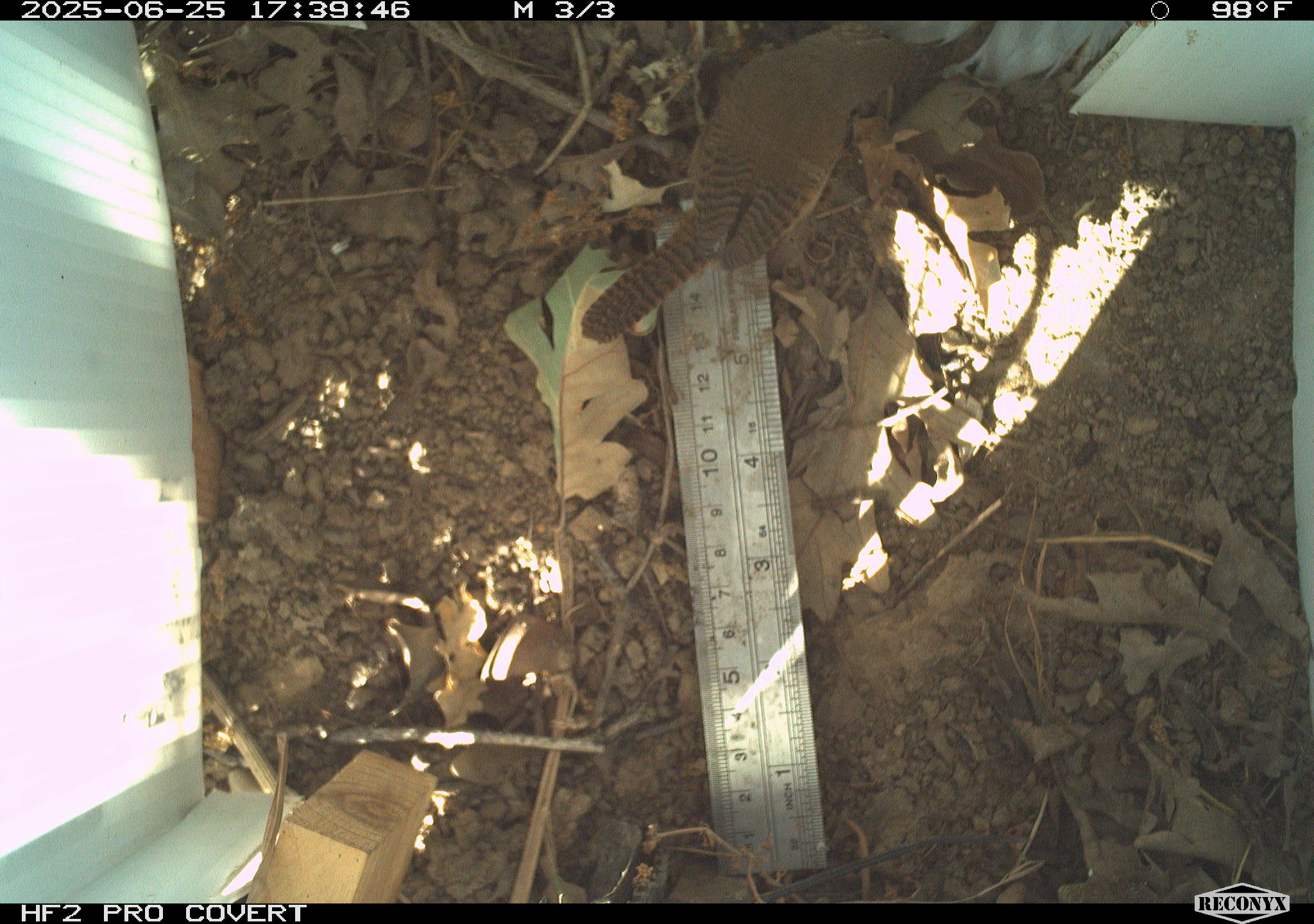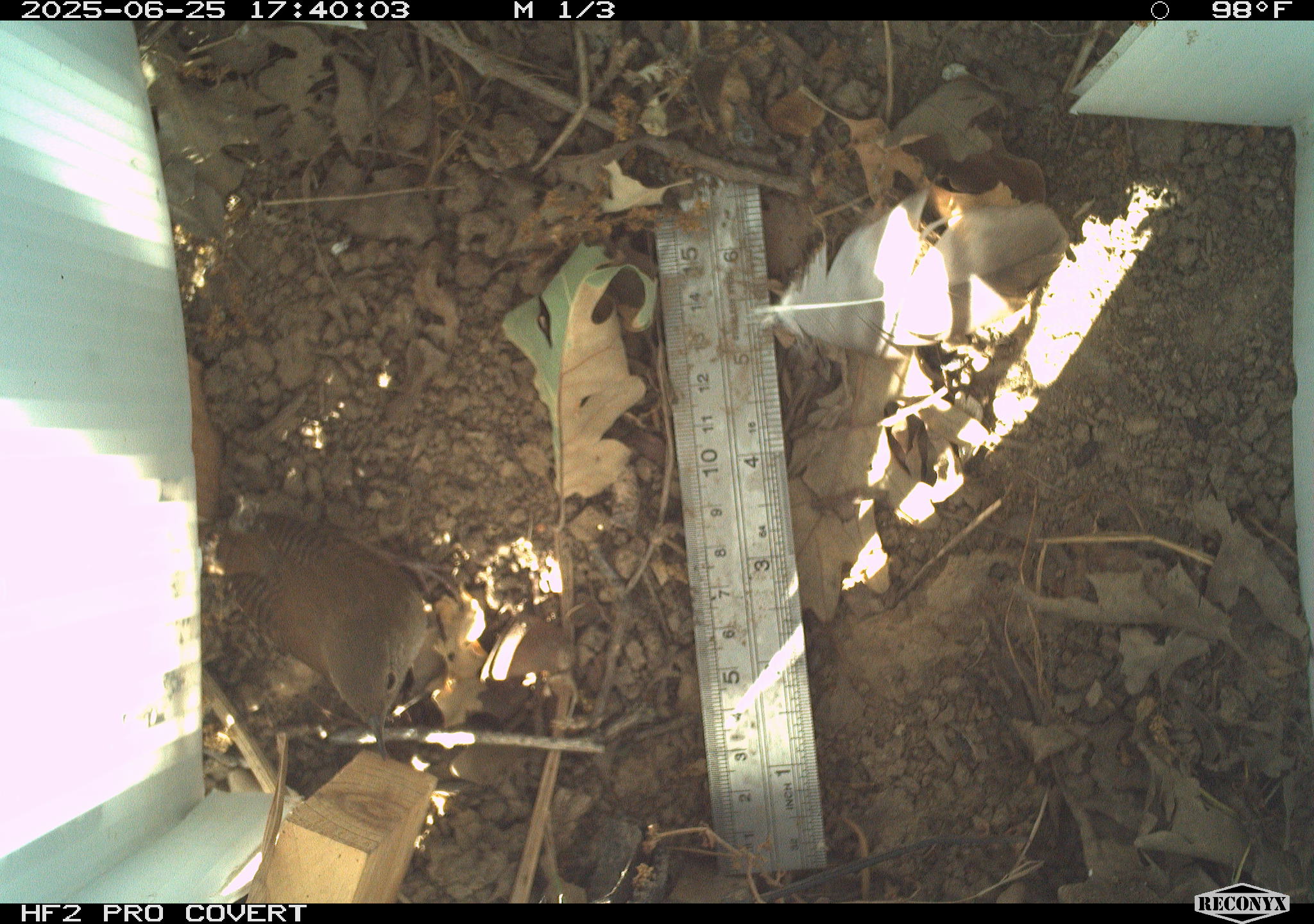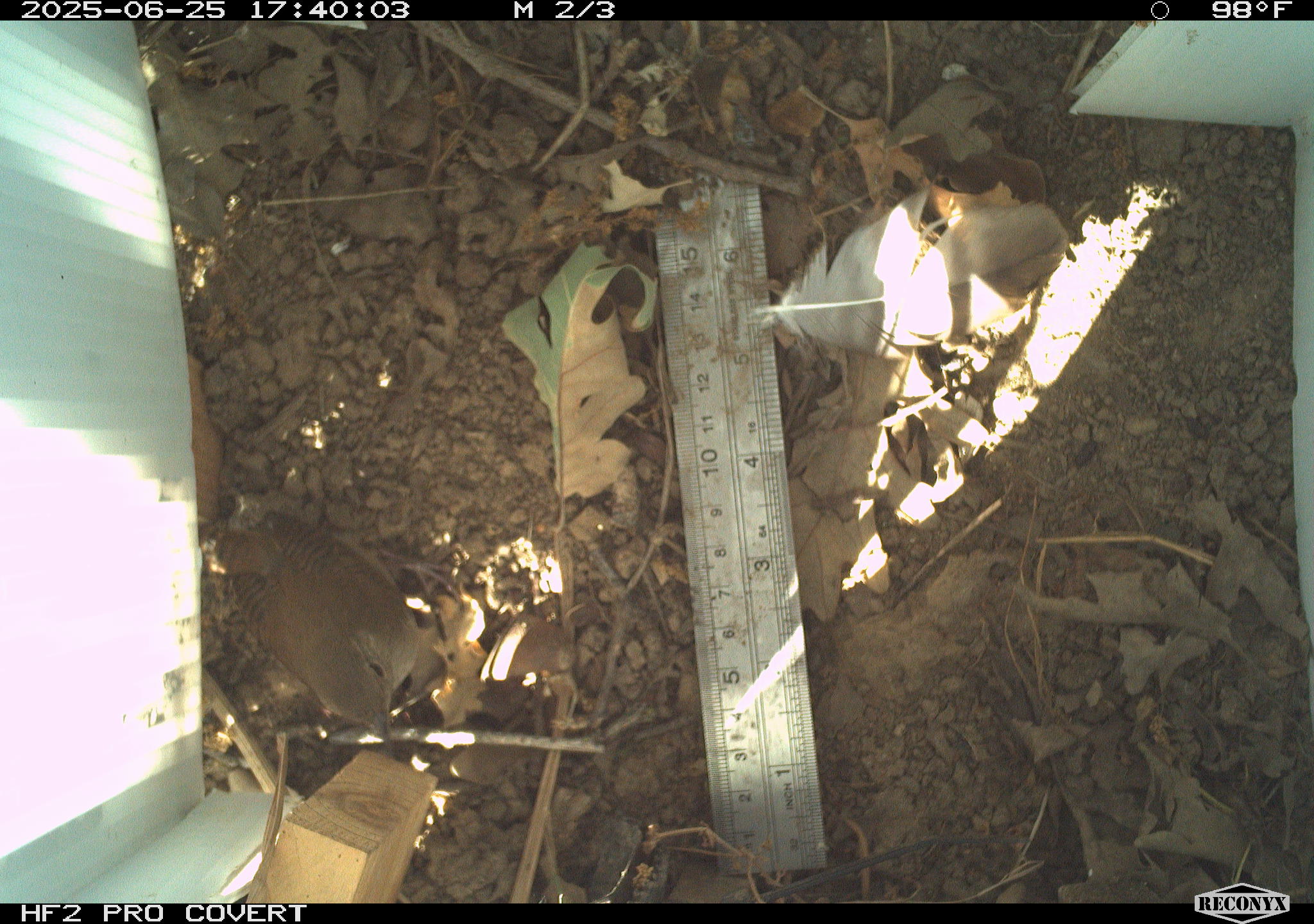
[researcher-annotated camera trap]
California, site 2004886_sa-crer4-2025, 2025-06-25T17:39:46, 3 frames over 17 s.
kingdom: Animalia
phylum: Chordata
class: Aves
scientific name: Aves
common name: bird